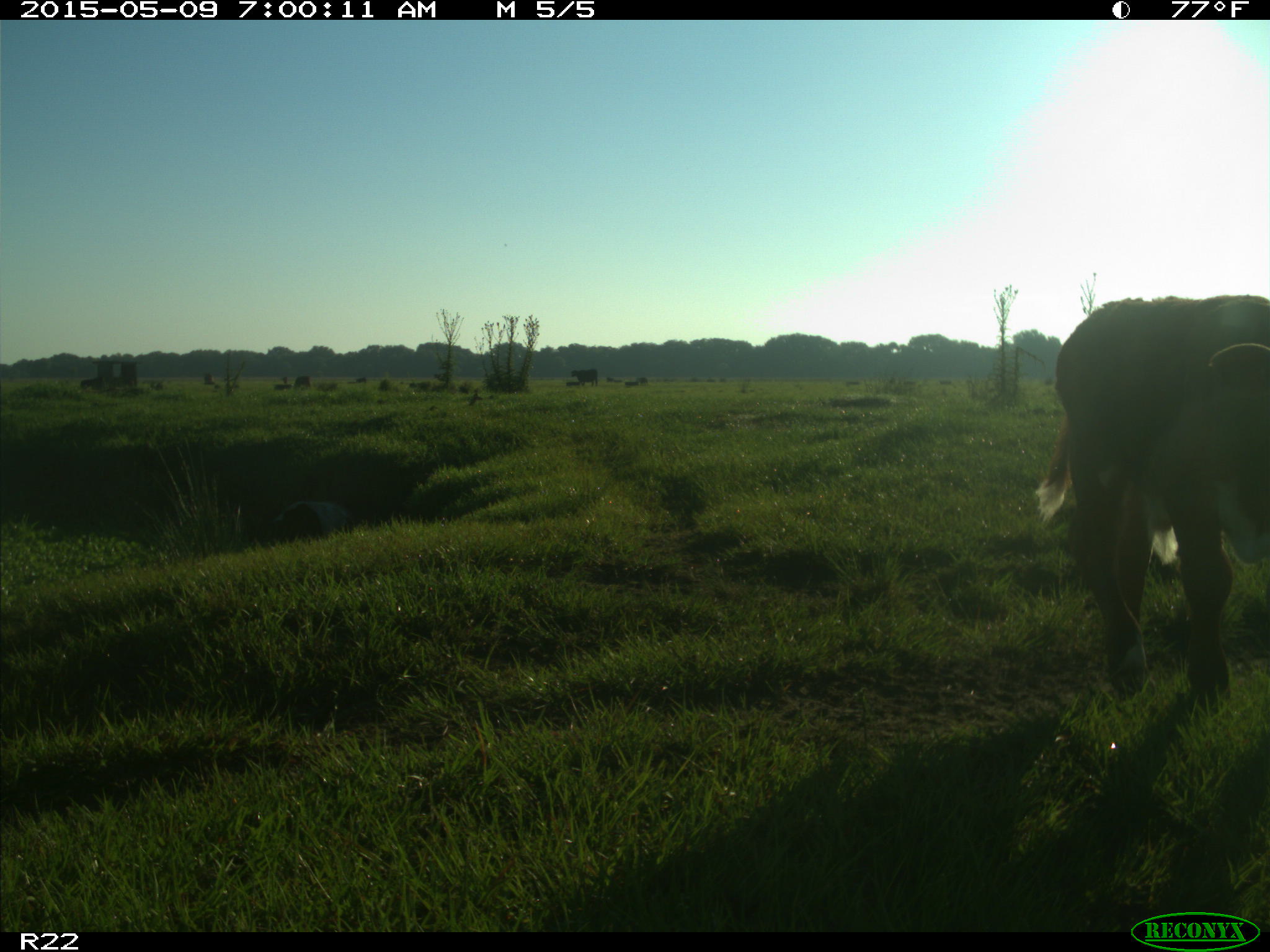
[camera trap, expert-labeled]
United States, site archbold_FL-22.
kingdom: Animalia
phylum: Chordata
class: Mammalia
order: Artiodactyla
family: Bovidae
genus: Bos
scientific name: Bos taurus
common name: domestic cow